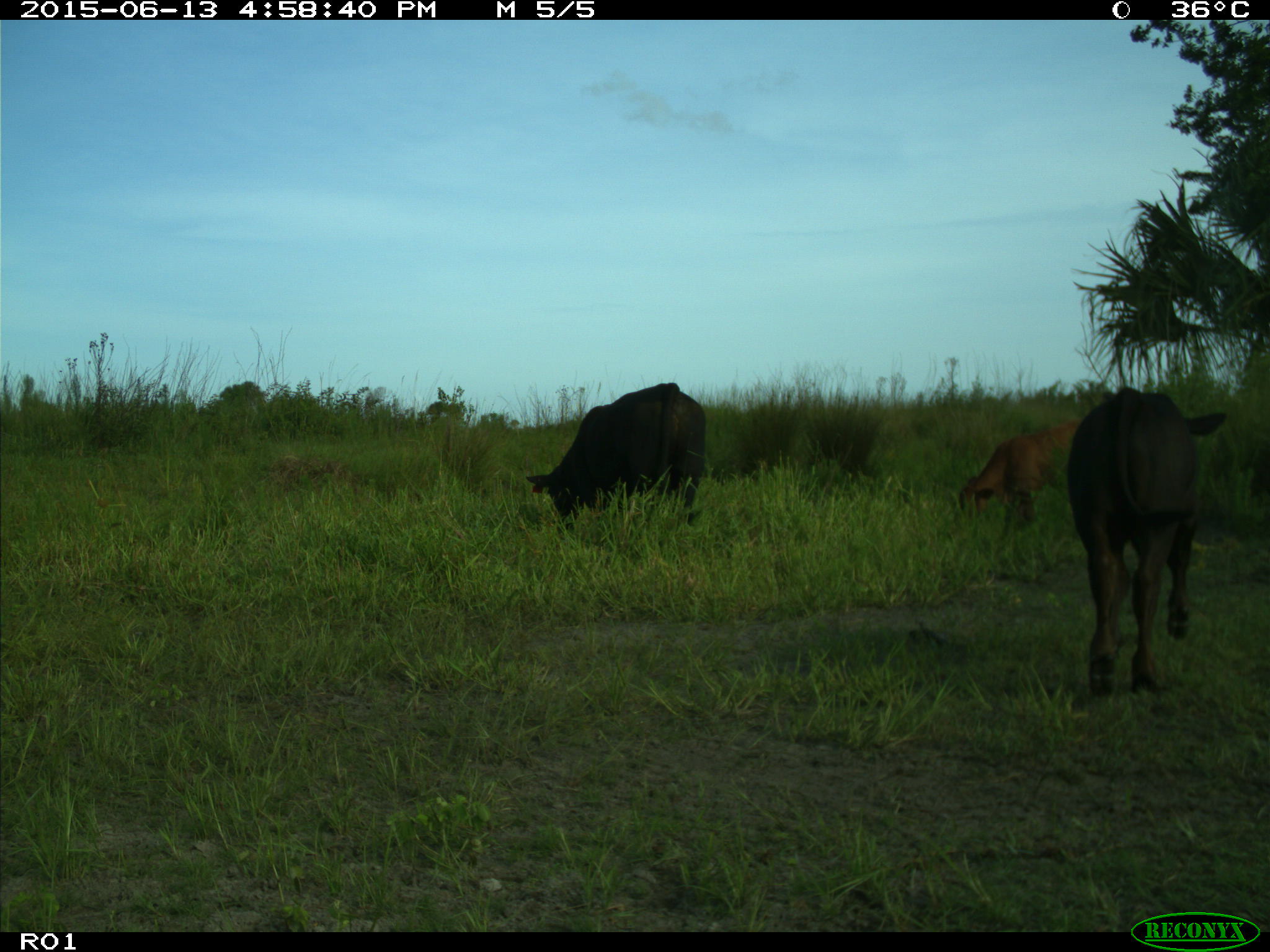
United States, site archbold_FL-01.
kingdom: Animalia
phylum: Chordata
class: Mammalia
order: Artiodactyla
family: Bovidae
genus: Bos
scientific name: Bos taurus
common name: domestic cow